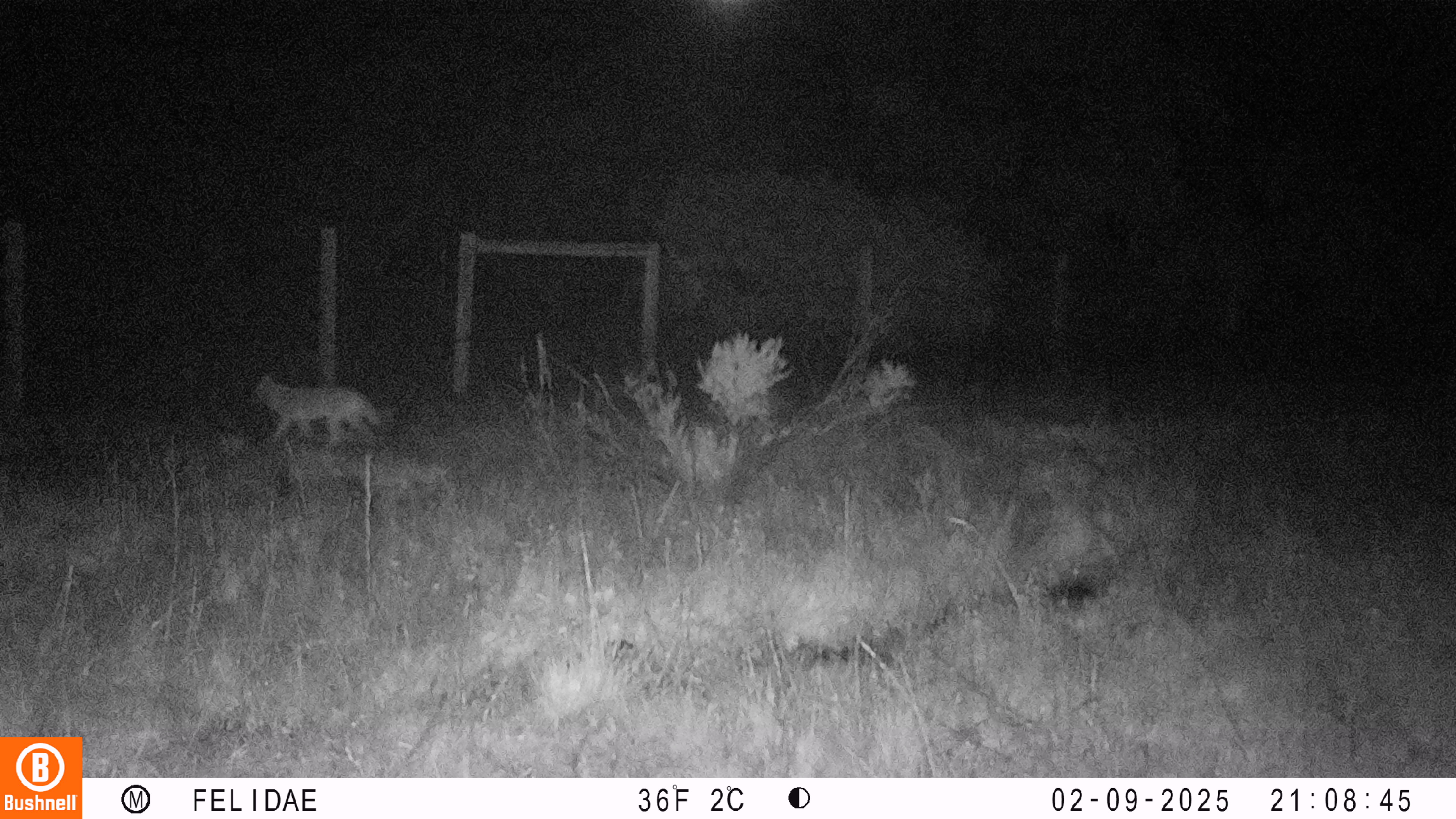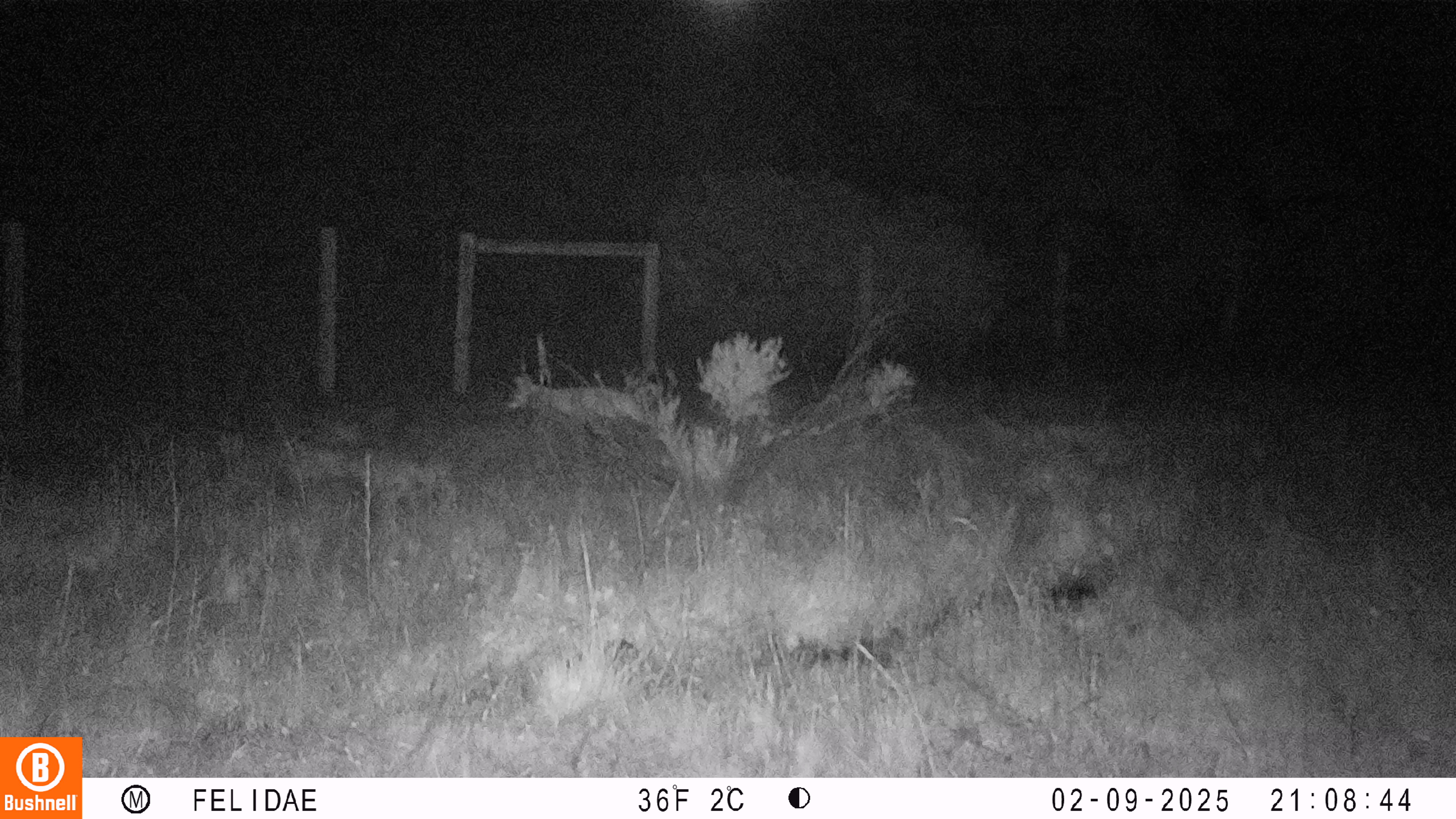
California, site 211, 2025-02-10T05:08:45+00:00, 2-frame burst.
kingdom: Animalia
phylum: Chordata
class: Mammalia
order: Carnivora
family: Canidae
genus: Canis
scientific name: Canis latrans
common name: coyote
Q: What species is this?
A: Coyote (Canis latrans).